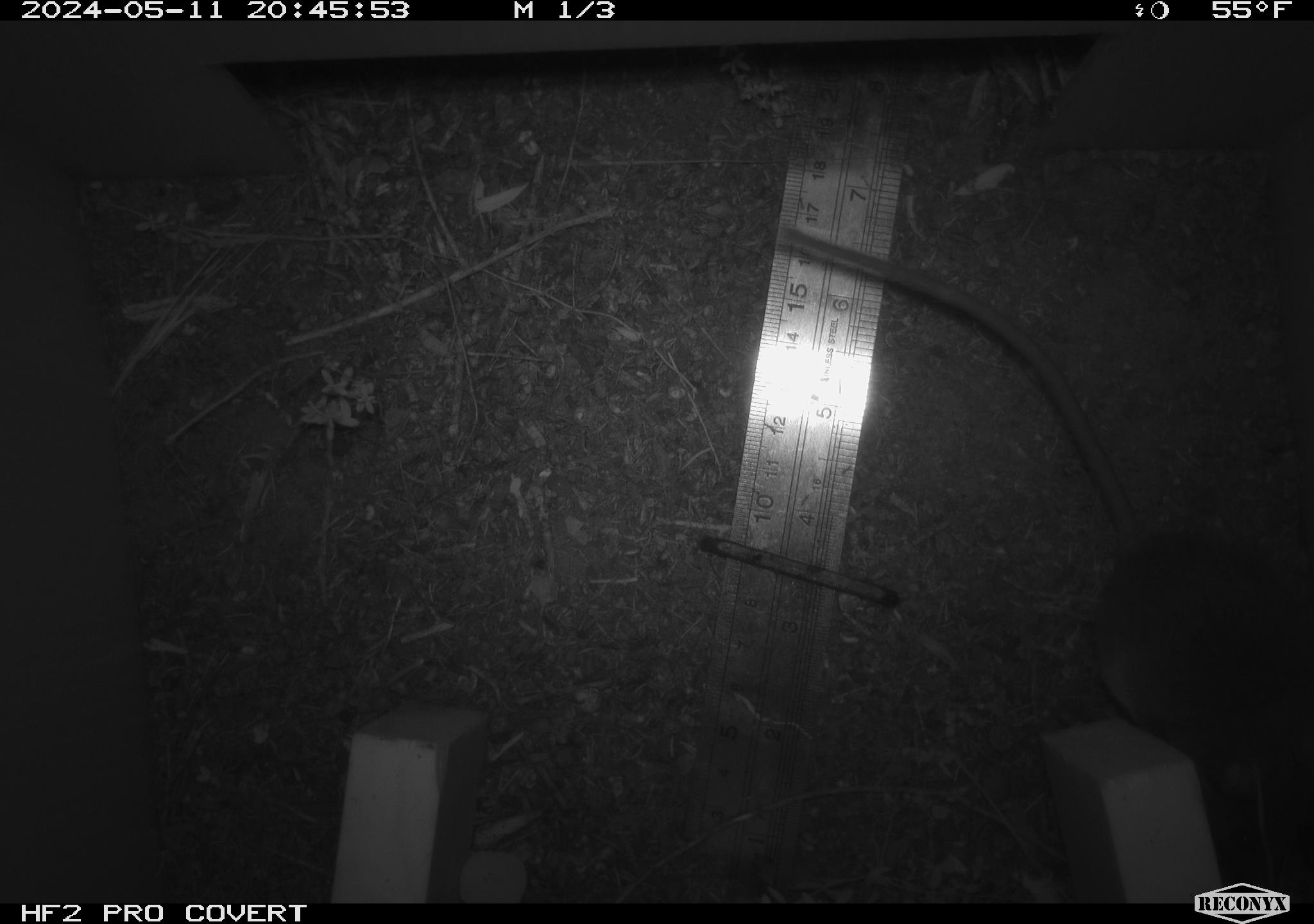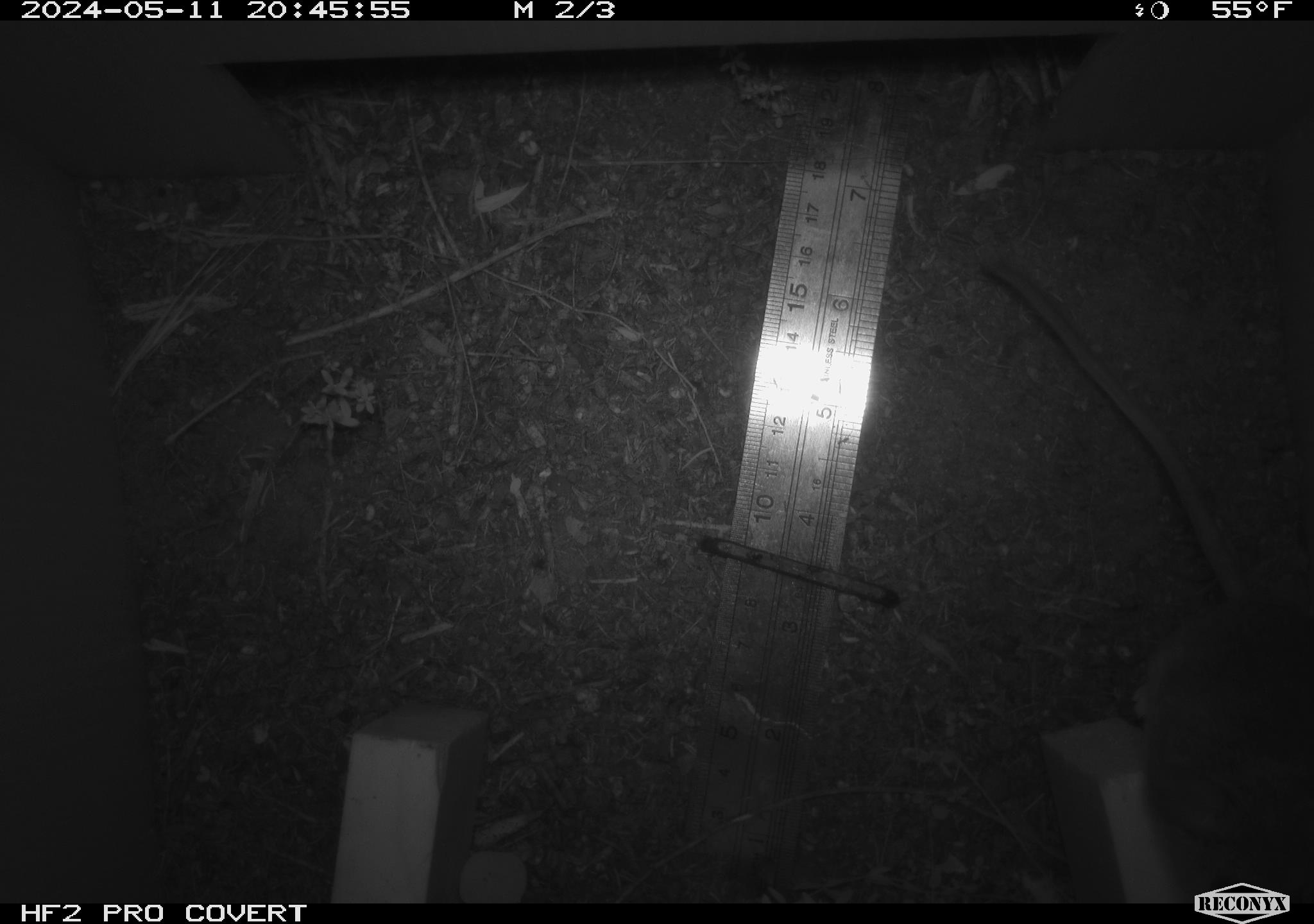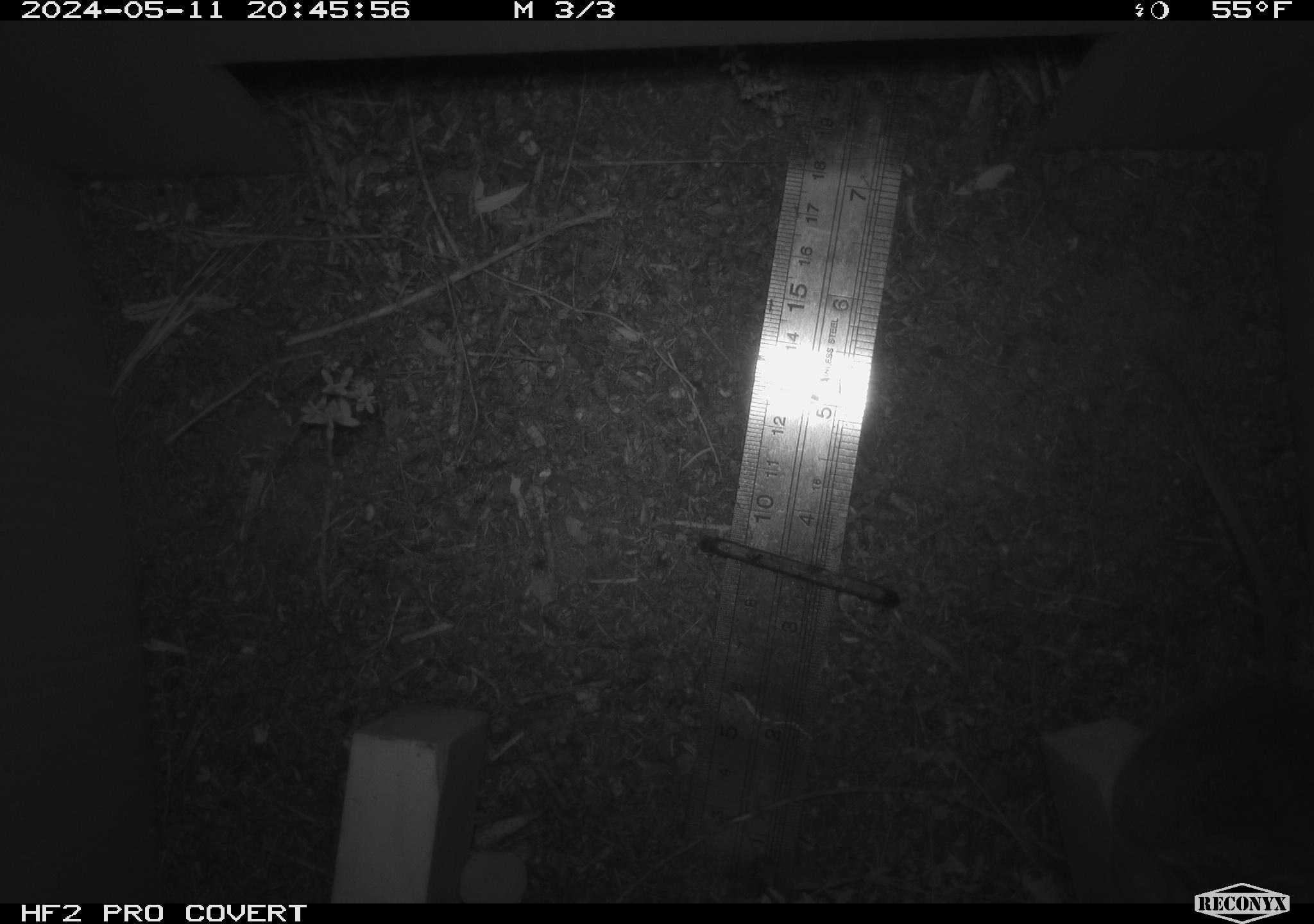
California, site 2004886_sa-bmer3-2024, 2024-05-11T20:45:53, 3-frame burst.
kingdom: Animalia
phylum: Chordata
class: Mammalia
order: Rodentia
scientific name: Rodentia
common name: mouse species